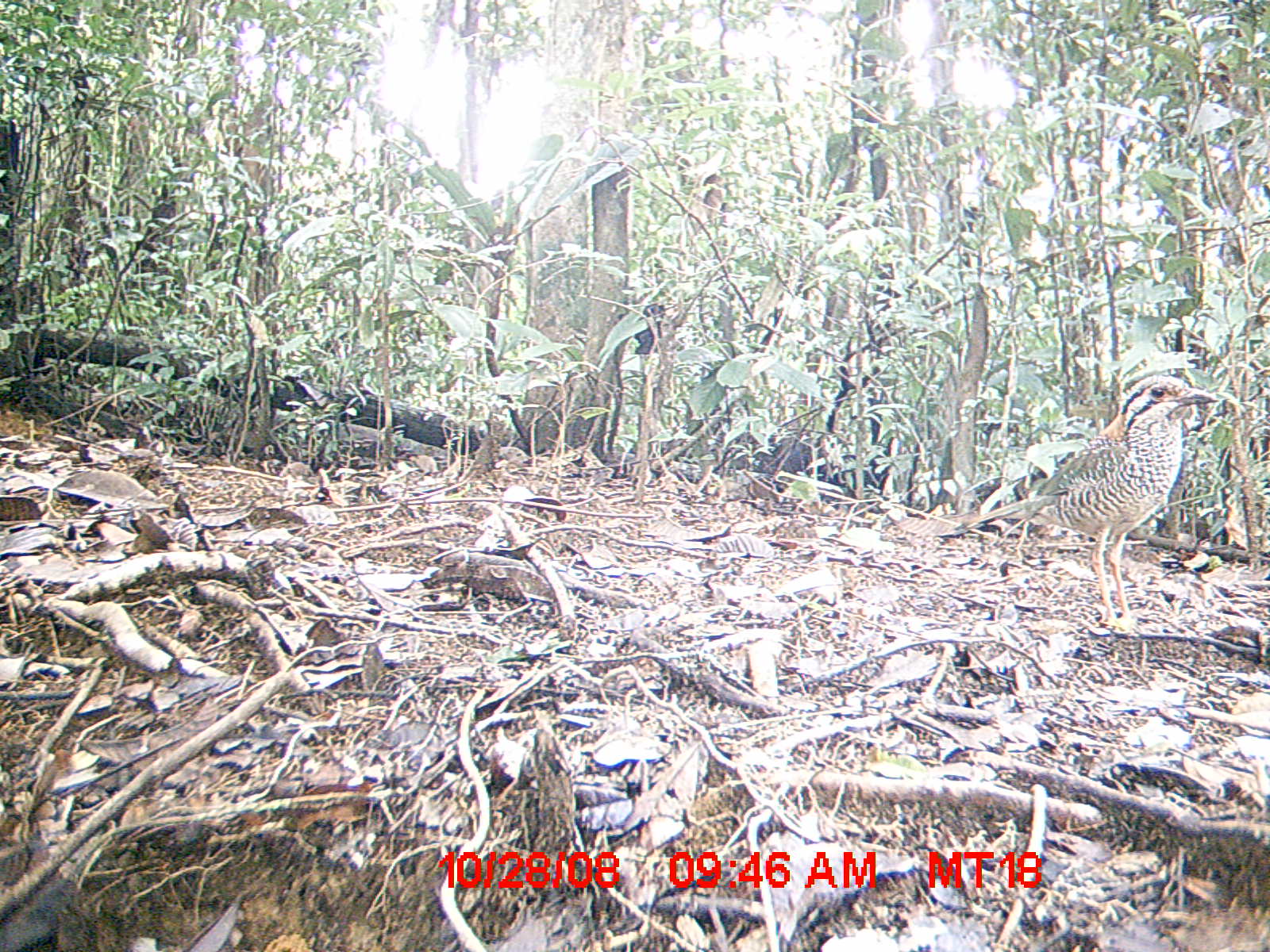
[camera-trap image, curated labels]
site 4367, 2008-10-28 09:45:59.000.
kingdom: Animalia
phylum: Chordata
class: Aves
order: Coraciiformes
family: Brachypteraciidae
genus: Brachypteracias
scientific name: Brachypteracias squamiger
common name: scaly ground-roller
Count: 1.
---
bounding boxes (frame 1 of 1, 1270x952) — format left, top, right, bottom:
brachypteracias squamiger: 954, 373, 1222, 631